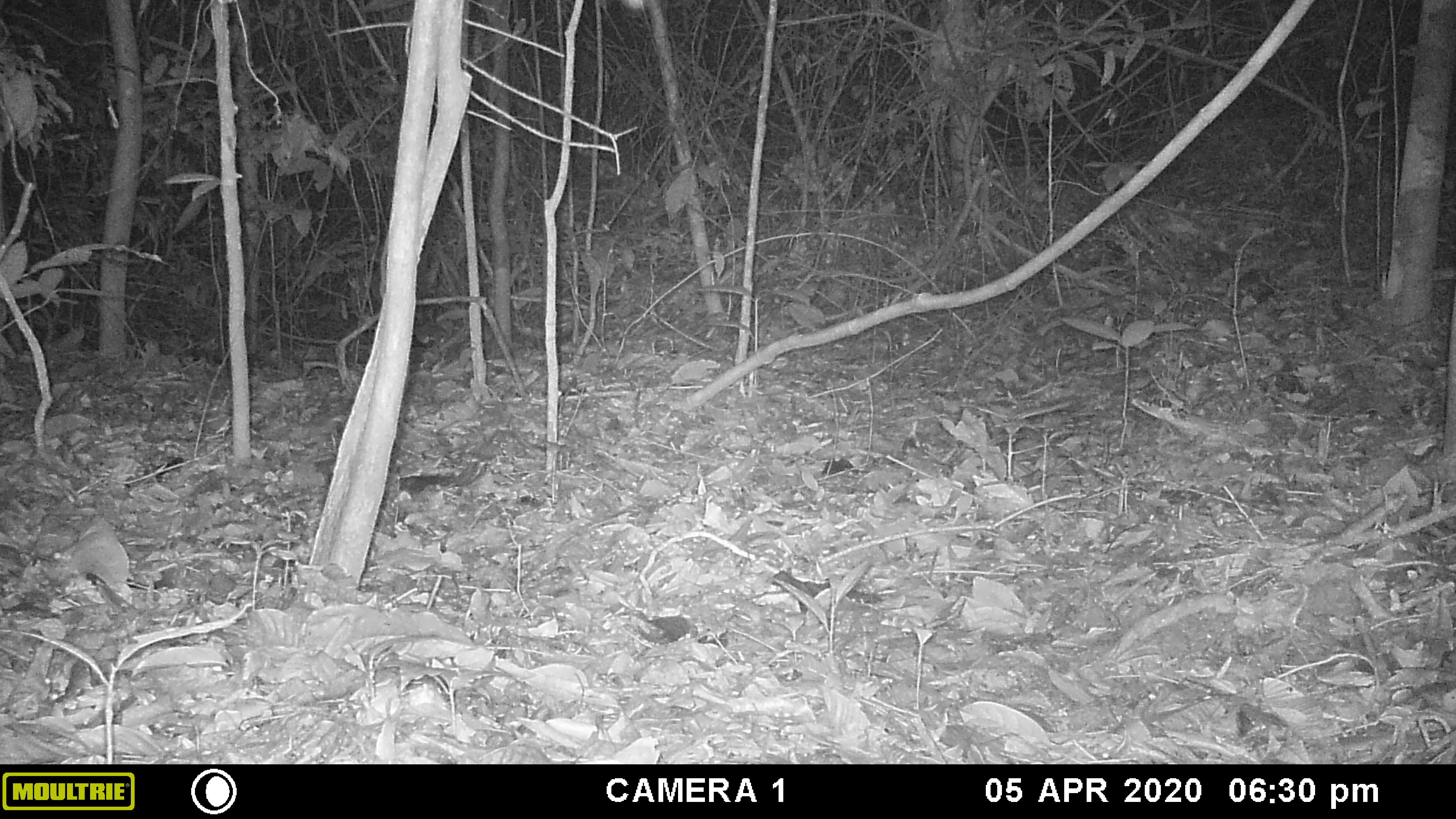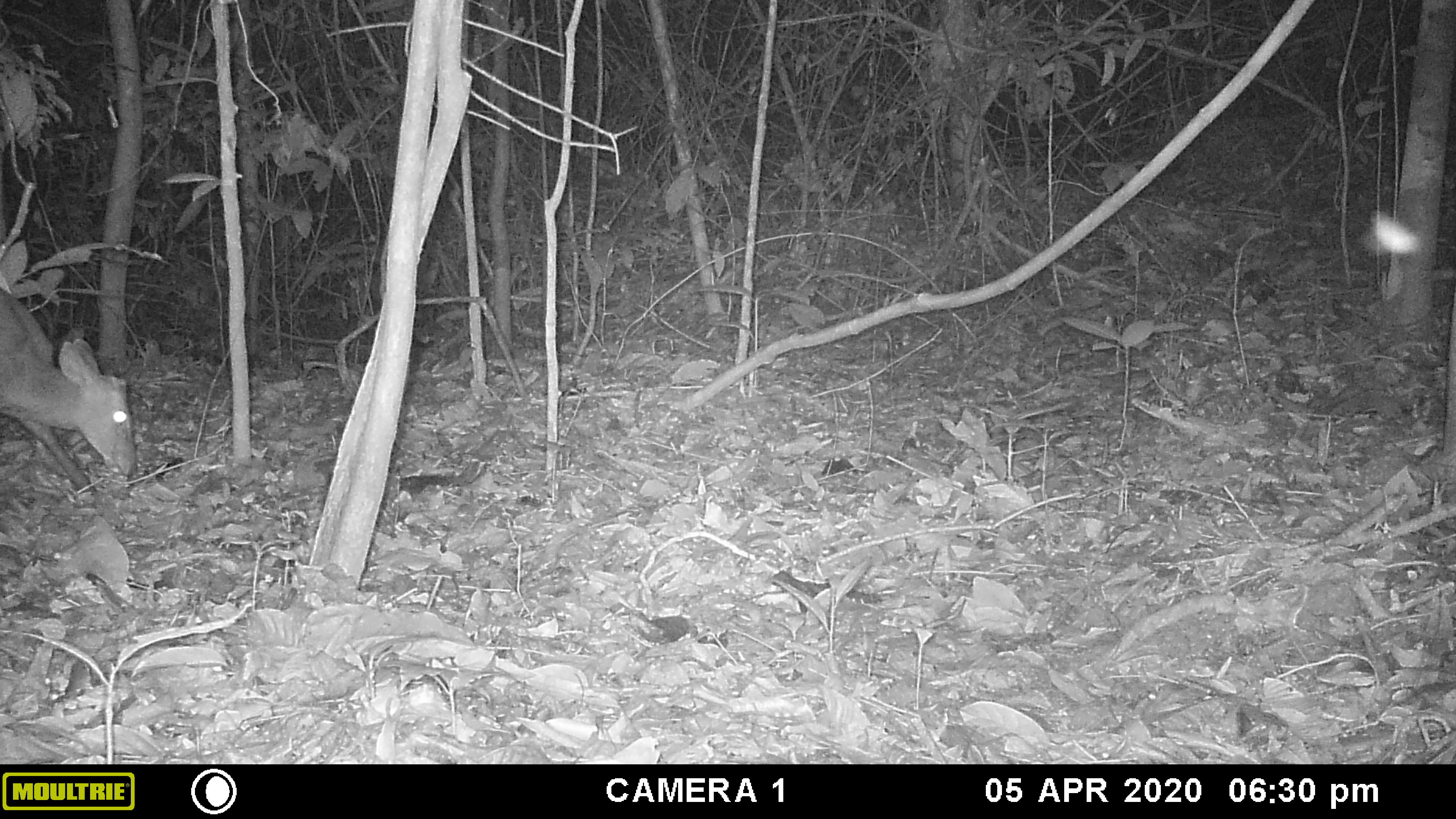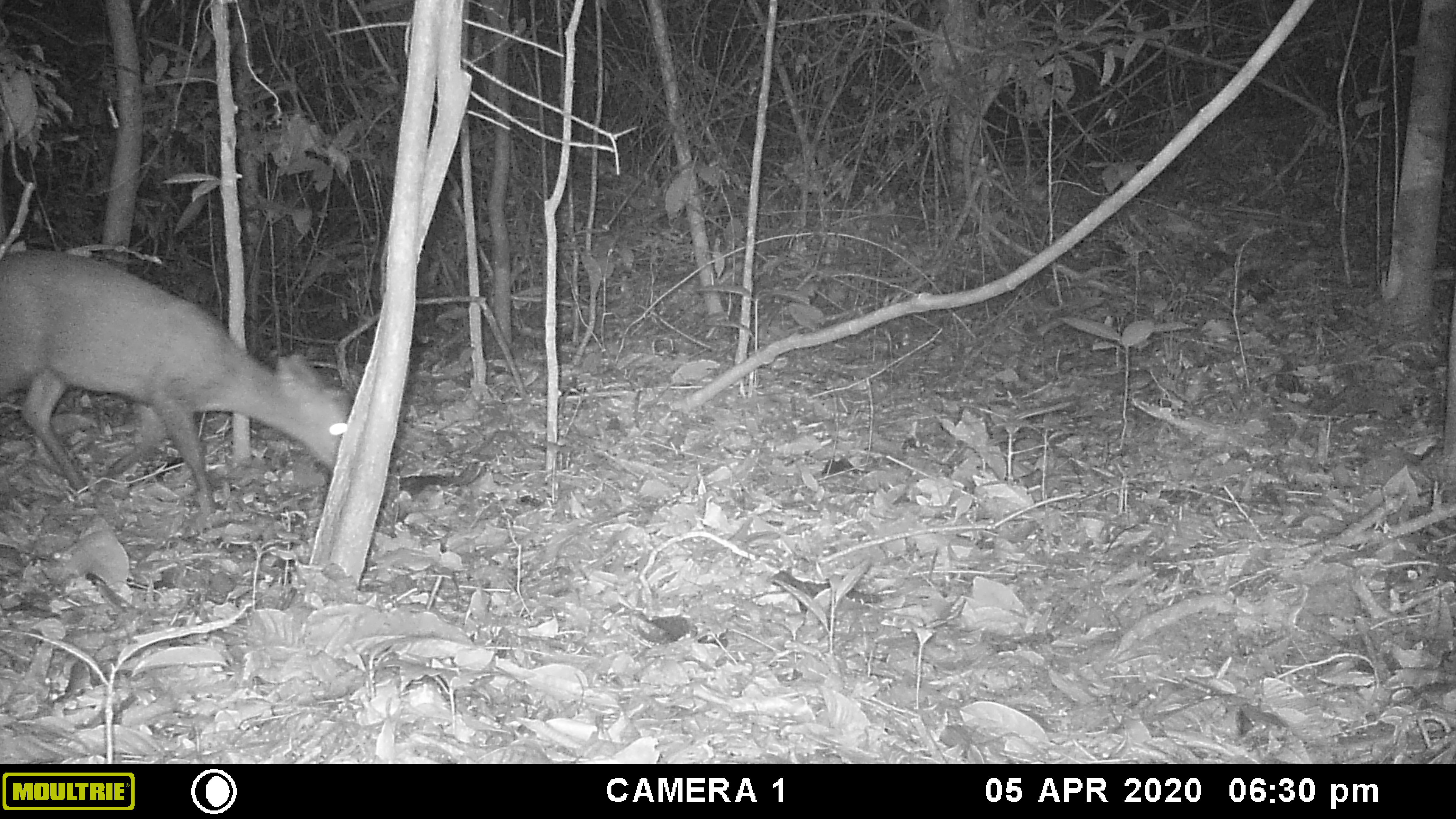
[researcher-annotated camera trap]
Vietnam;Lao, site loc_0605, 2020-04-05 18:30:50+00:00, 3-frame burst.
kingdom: Animalia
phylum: Chordata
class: Mammalia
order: Artiodactyla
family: Cervidae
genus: Muntiacus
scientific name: Muntiacus rooseveltorum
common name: roosevelt's muntjac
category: roosevelts muntjac group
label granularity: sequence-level